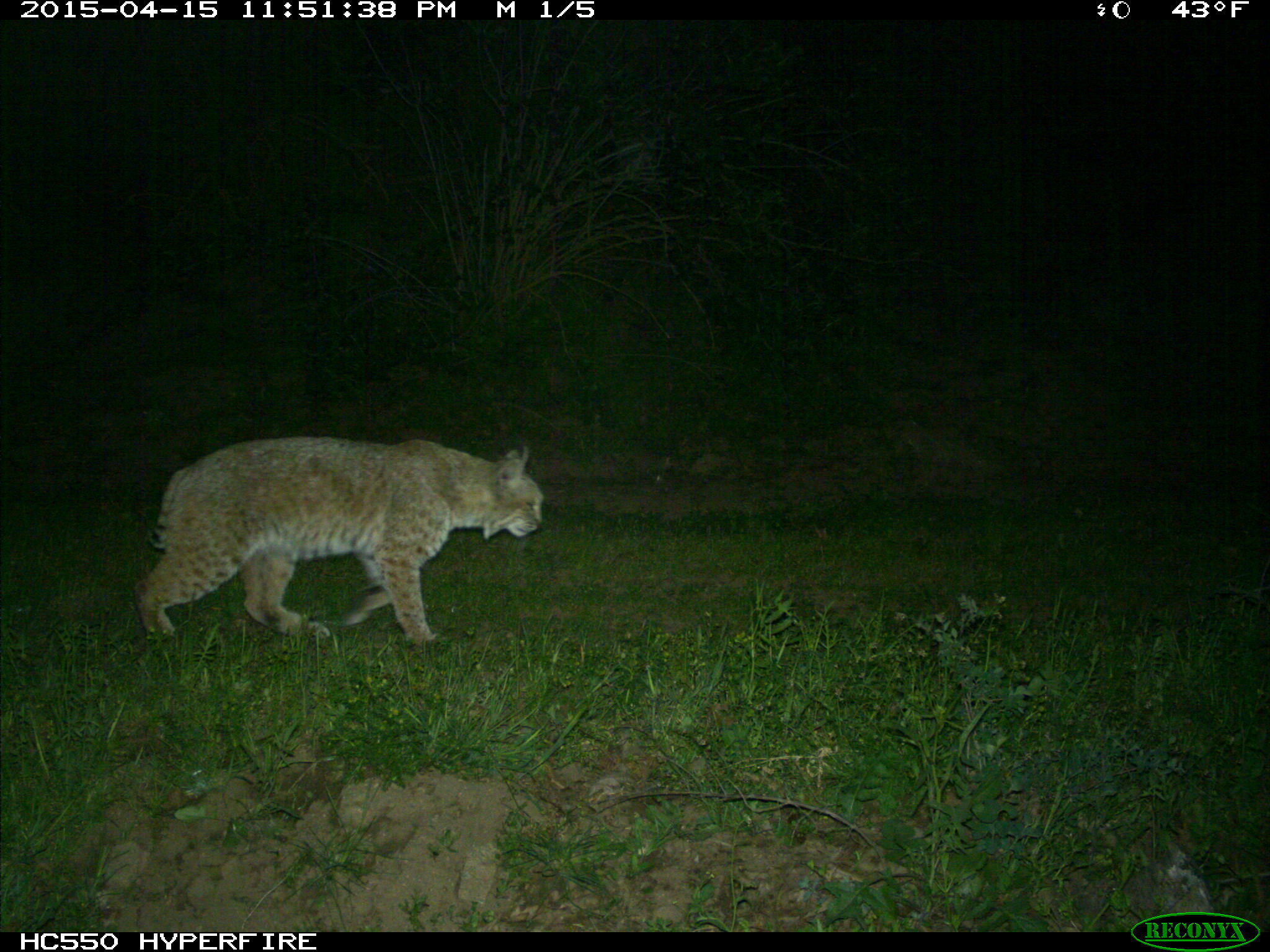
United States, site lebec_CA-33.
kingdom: Animalia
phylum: Chordata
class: Mammalia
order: Carnivora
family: Felidae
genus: Lynx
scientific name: Lynx rufus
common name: bobcat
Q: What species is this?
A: Lynx rufus (bobcat).